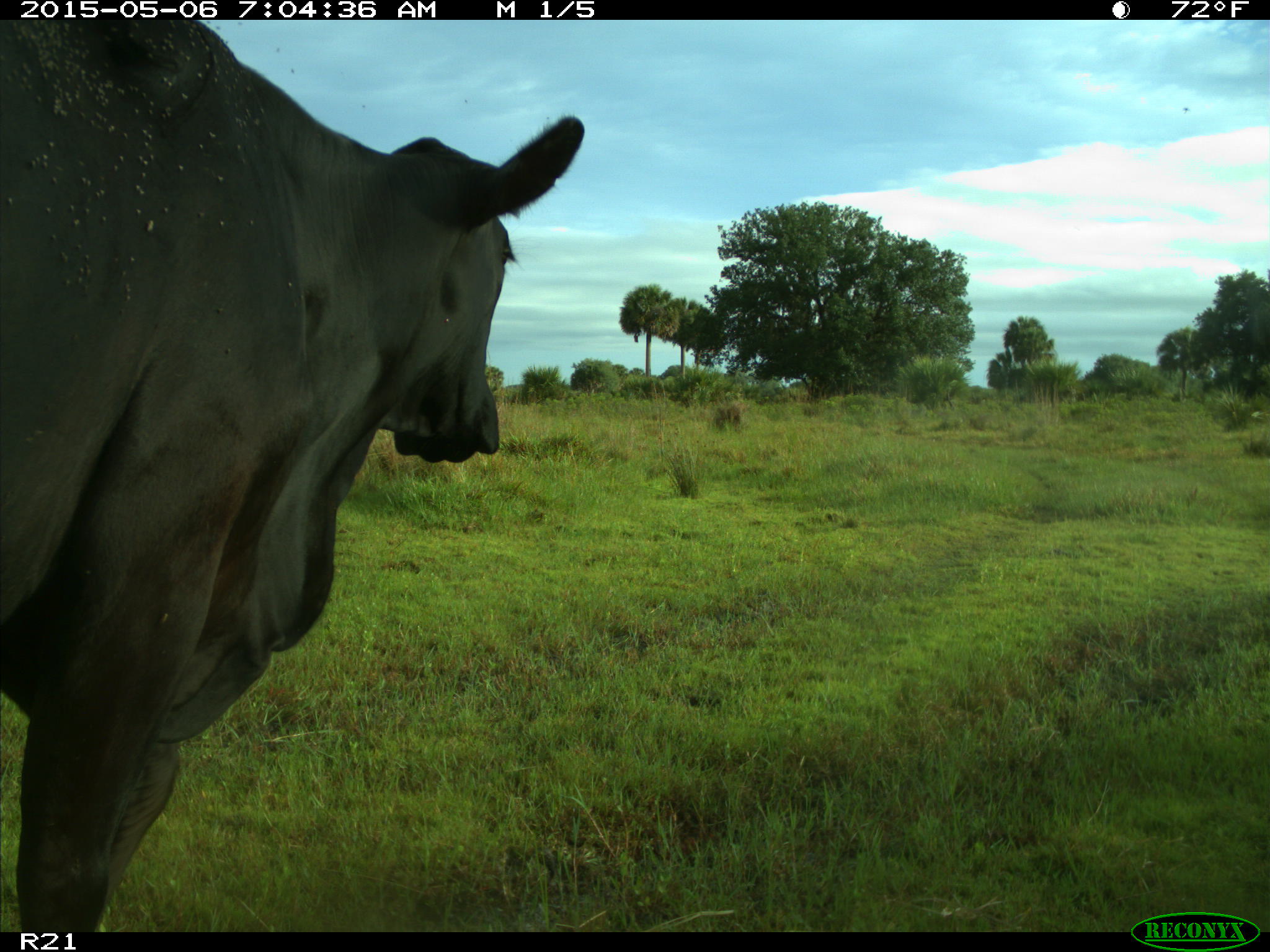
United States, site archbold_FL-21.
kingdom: Animalia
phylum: Chordata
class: Mammalia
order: Artiodactyla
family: Bovidae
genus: Bos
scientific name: Bos taurus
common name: domestic cow